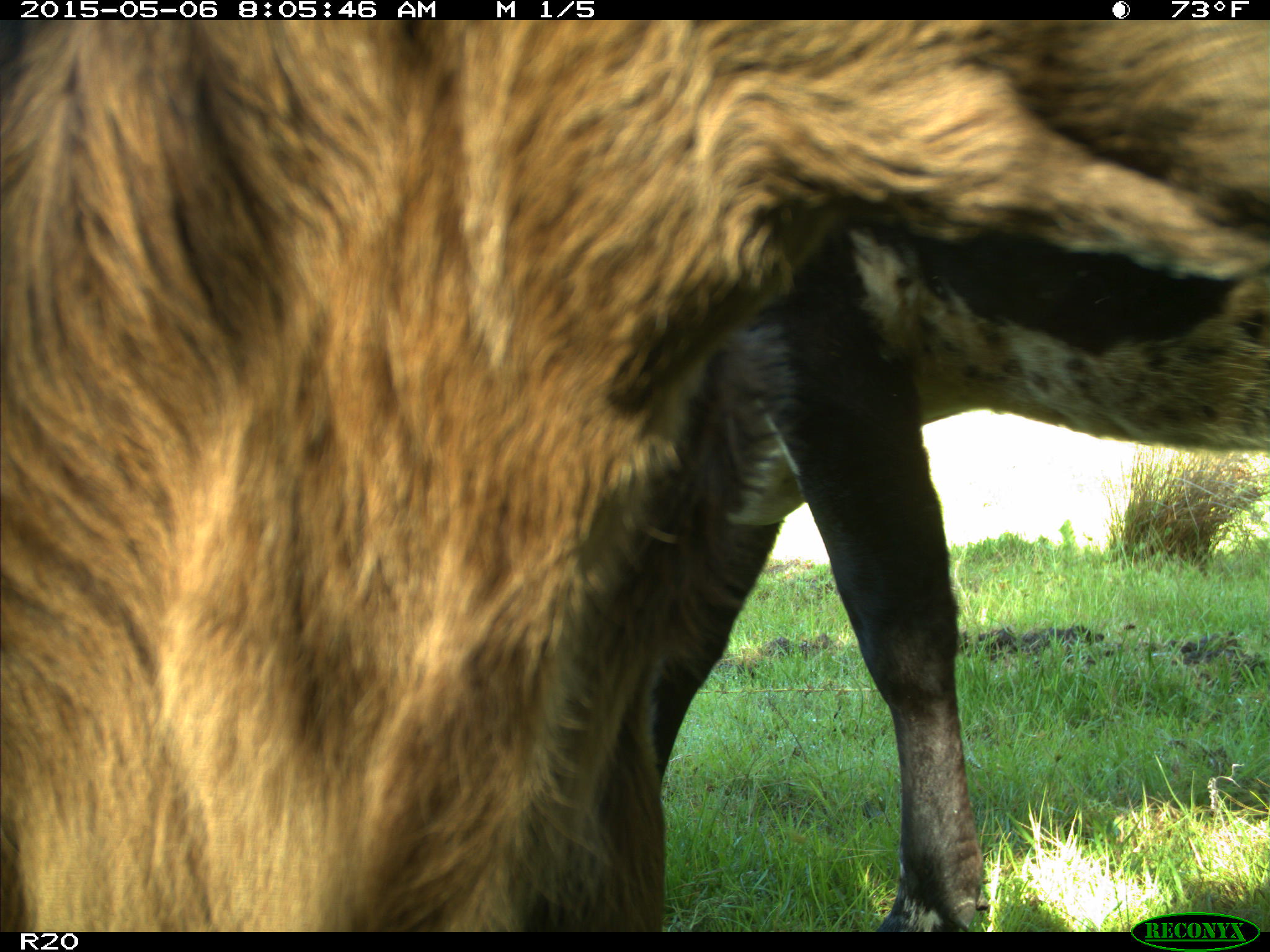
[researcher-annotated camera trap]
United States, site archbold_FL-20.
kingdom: Animalia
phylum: Chordata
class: Mammalia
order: Artiodactyla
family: Bovidae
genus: Bos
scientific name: Bos taurus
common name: domestic cow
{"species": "Bos taurus (domestic cow)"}